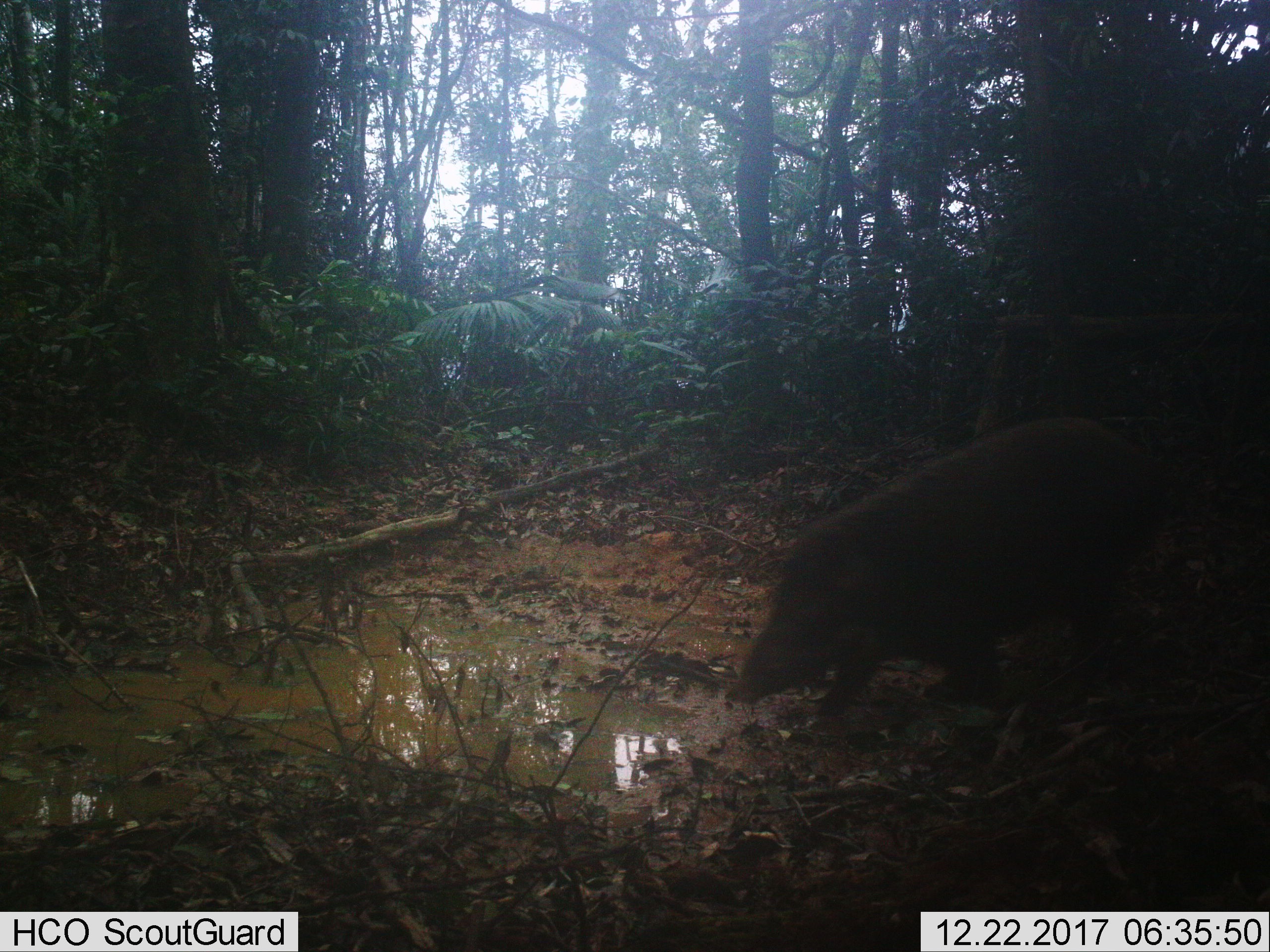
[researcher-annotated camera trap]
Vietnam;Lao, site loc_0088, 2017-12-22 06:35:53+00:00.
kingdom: Animalia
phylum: Chordata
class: Mammalia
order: Artiodactyla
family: Suidae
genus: Sus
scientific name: Sus scrofa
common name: eurasian wild pig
Eurasian wild pig (Sus scrofa). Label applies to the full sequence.